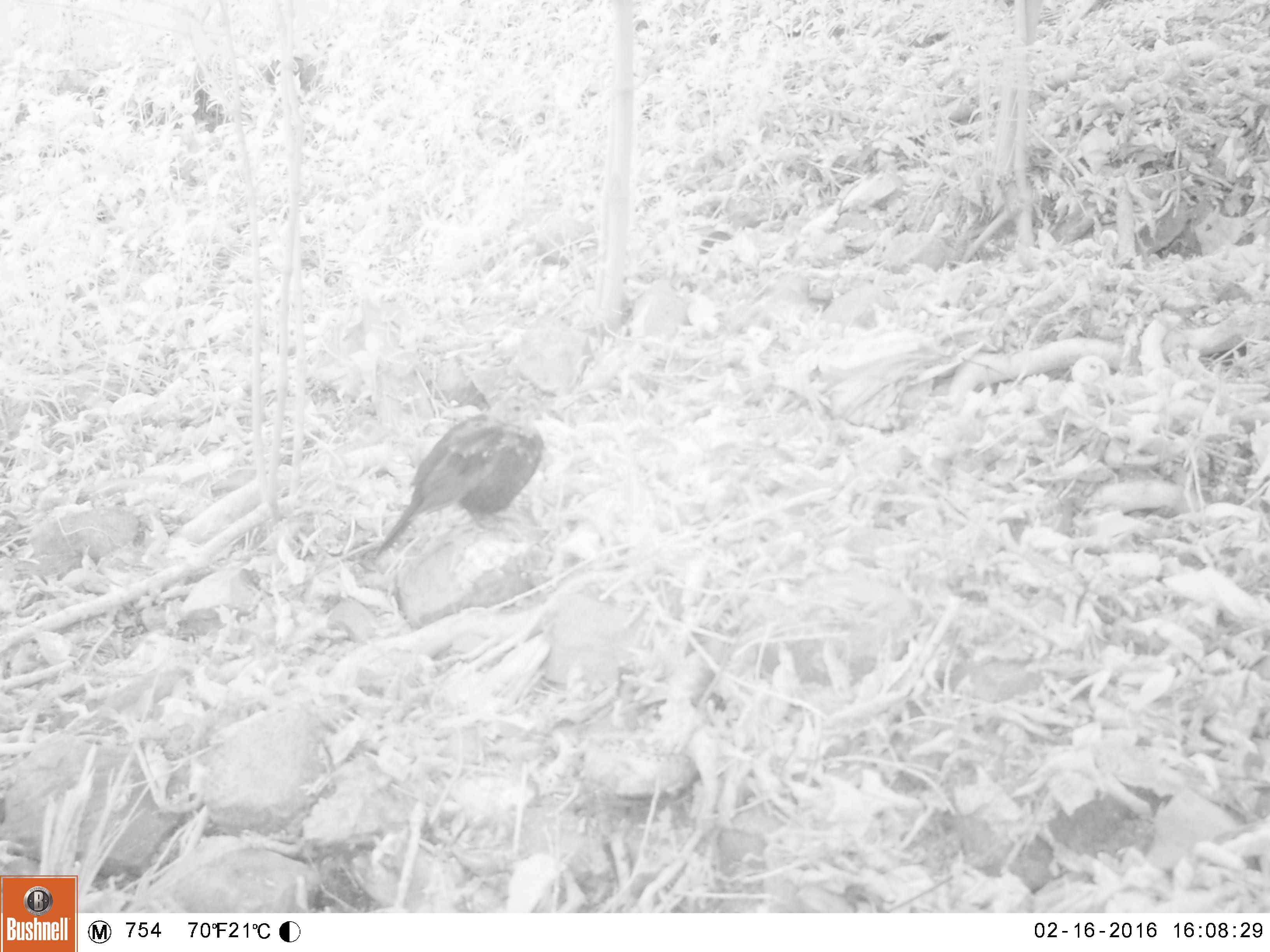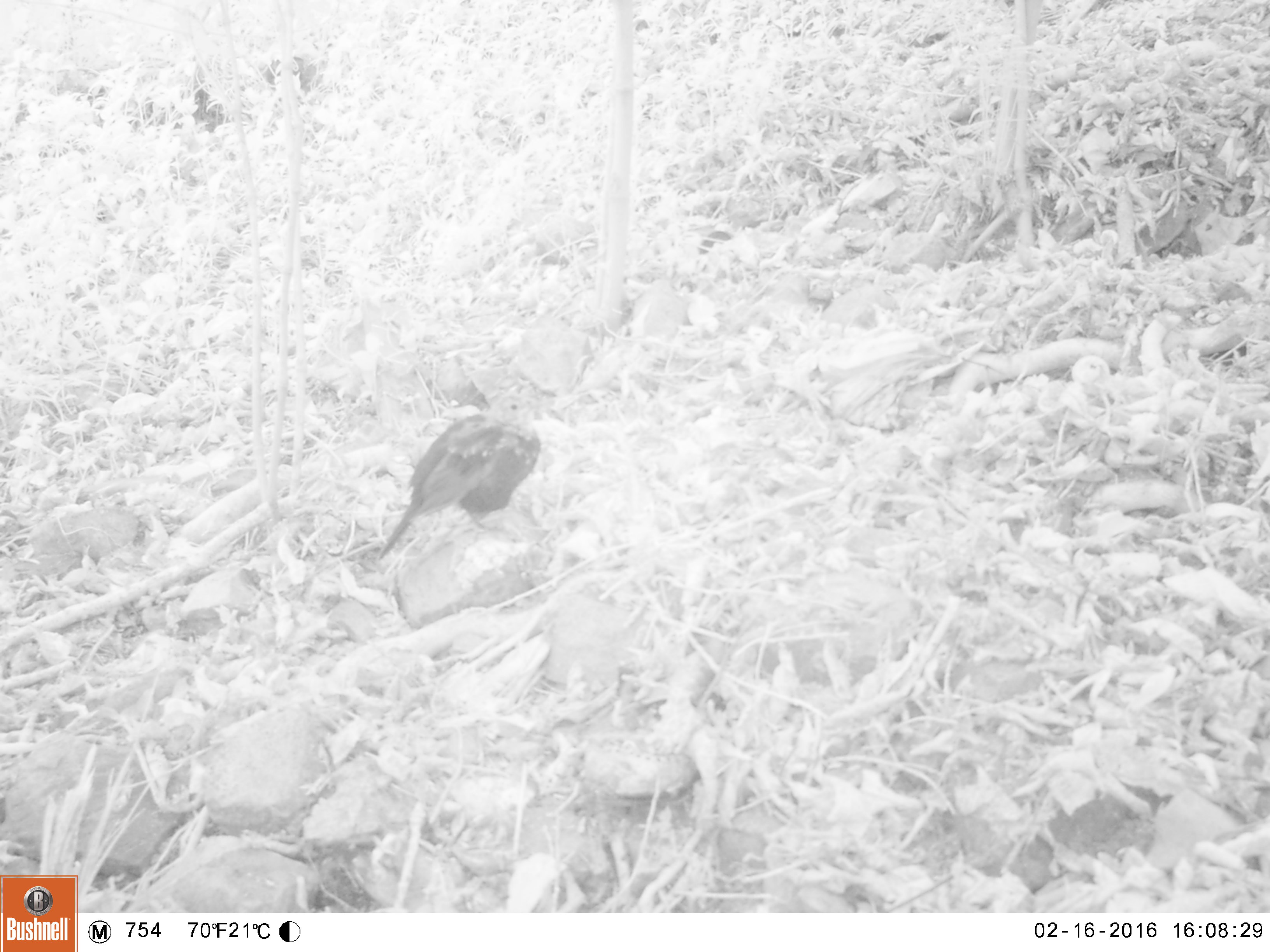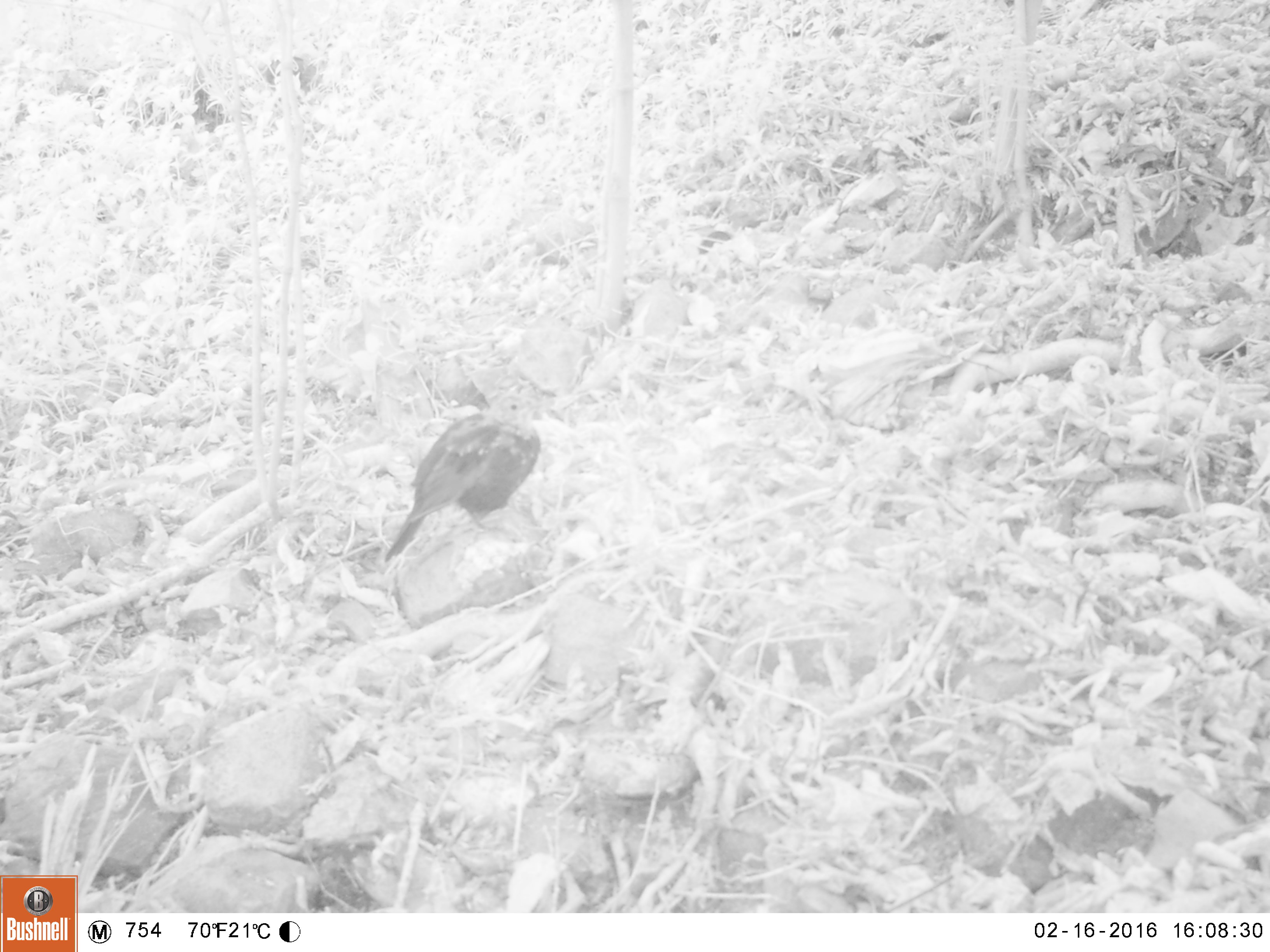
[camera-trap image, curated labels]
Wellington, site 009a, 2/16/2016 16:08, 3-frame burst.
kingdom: Animalia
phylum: Chordata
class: Aves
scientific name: Aves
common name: bird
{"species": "bird (Aves)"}